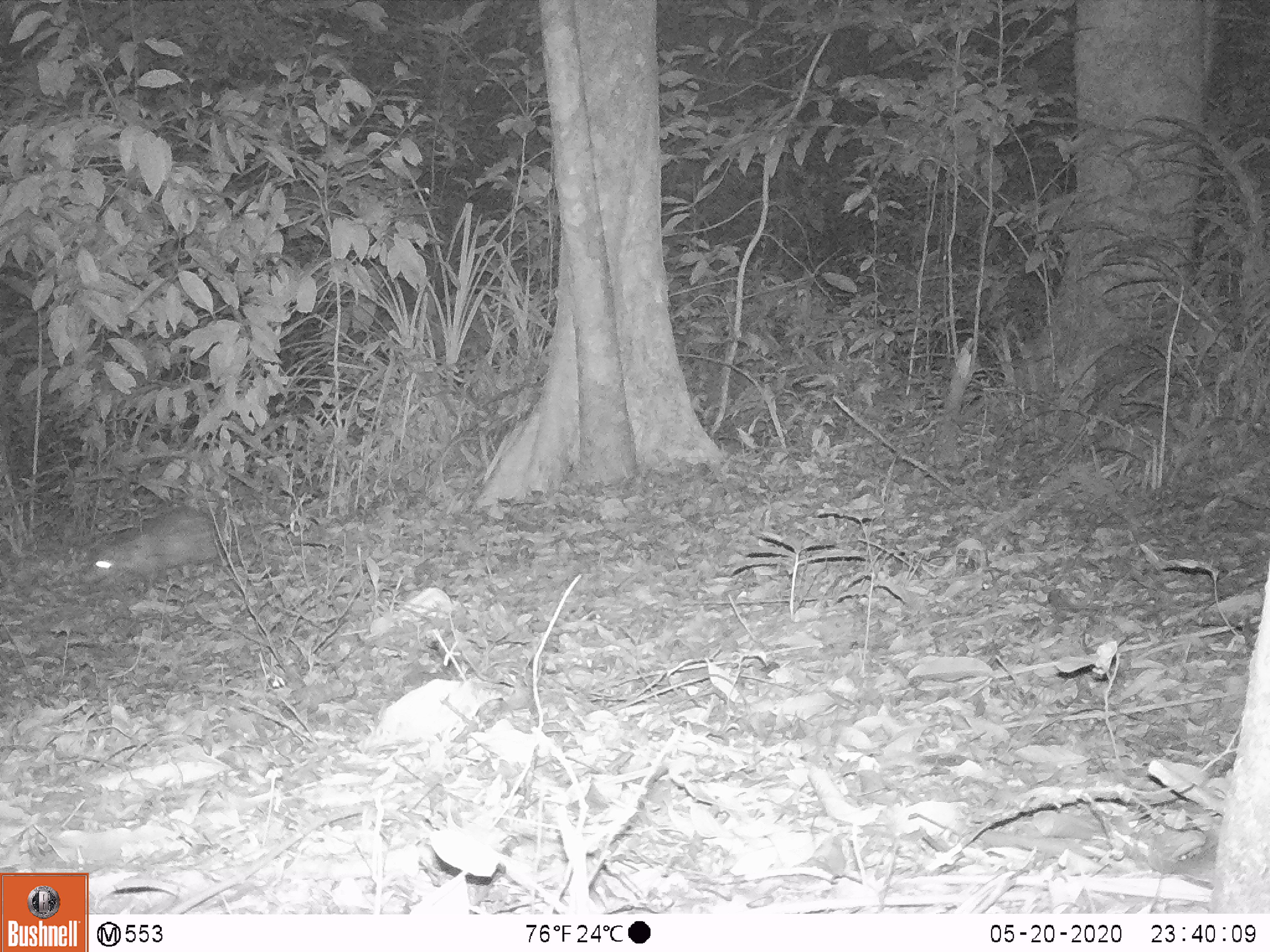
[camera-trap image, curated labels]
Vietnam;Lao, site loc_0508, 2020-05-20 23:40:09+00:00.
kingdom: Animalia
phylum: Chordata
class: Mammalia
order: Rodentia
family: Hystricidae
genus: Atherurus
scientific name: Atherurus macrourus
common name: asiatic brush-tailed porcupine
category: asiatic brush tailed porcupine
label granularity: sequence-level